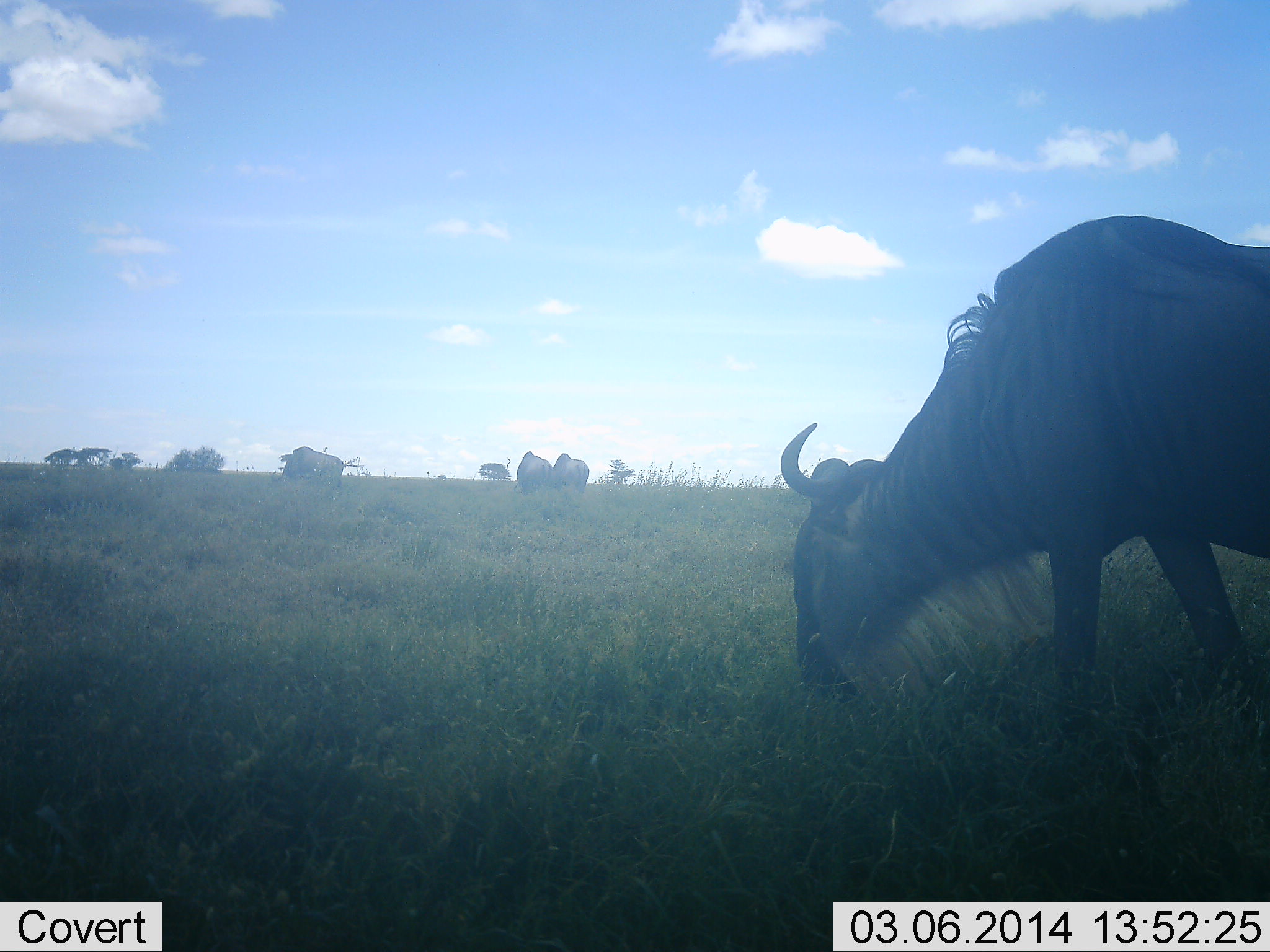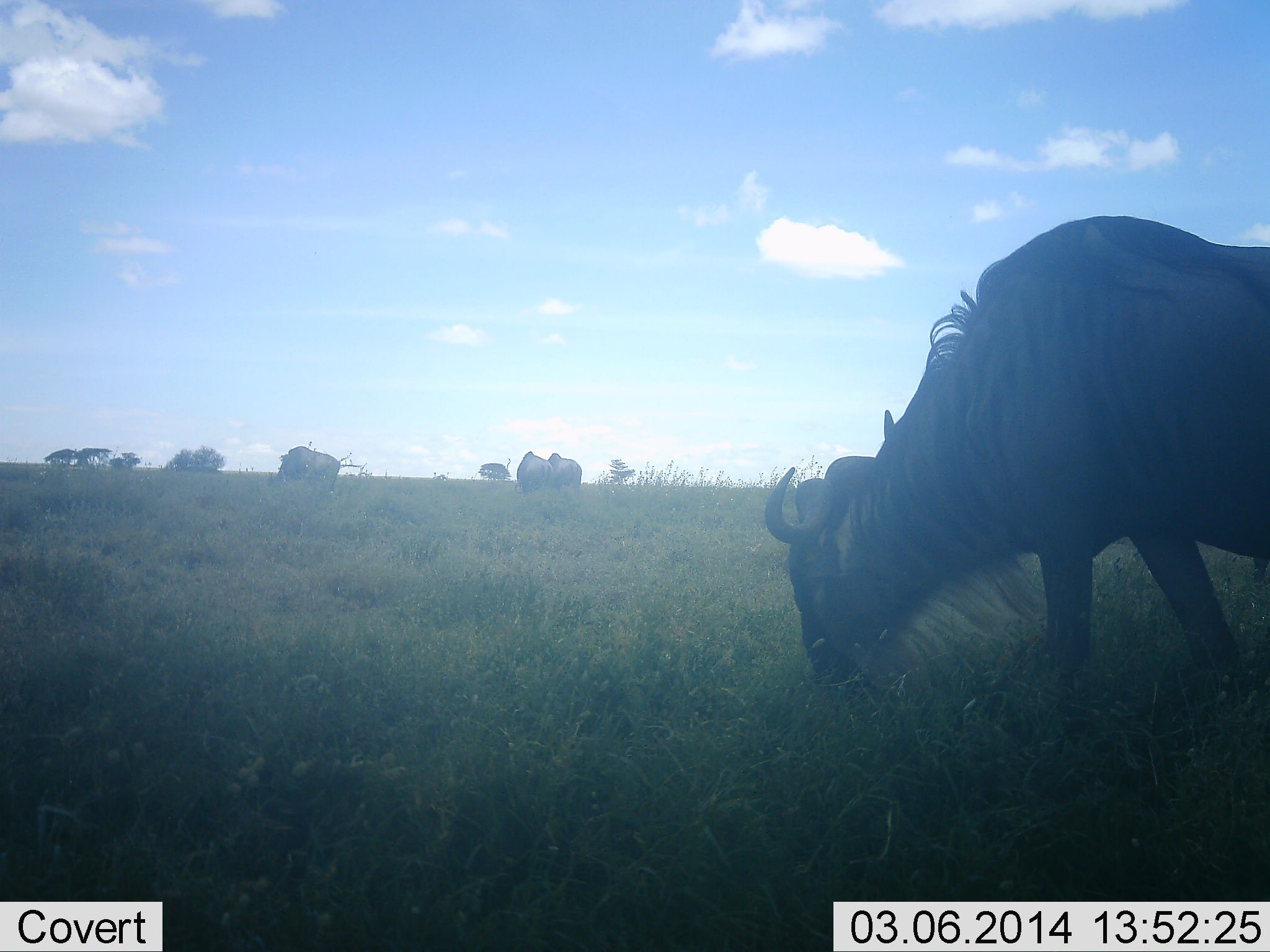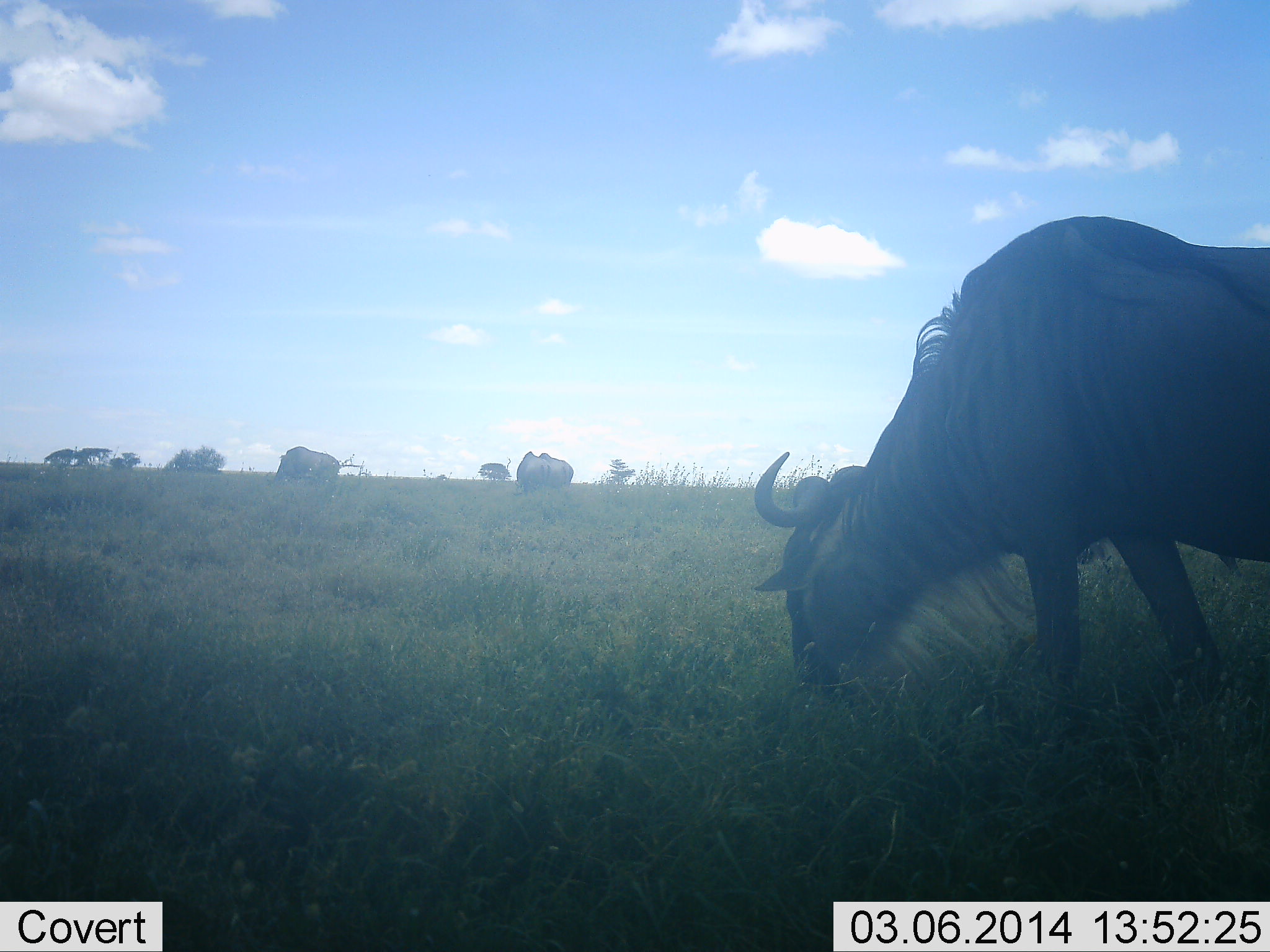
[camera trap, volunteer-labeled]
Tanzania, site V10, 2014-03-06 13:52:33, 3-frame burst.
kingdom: Animalia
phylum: Chordata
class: Mammalia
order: Artiodactyla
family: Bovidae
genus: Connochaetes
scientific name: Connochaetes taurinus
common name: blue wildebeest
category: wildebeest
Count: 4.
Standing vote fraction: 20%.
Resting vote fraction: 0%.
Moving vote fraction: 10%.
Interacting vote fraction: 0%.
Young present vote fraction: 0%.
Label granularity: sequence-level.